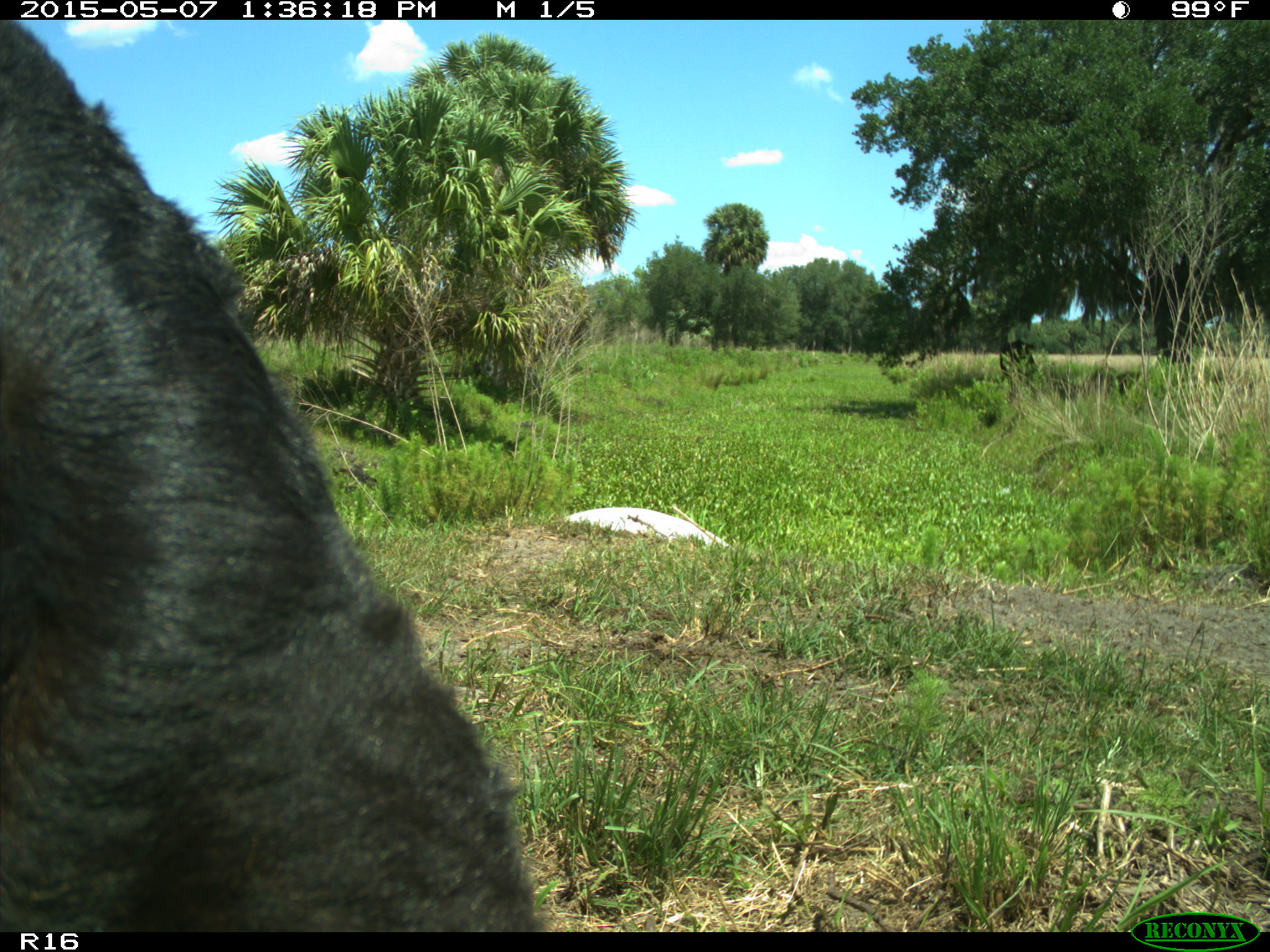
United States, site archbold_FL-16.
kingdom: Animalia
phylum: Chordata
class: Mammalia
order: Artiodactyla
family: Bovidae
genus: Bos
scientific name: Bos taurus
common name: domestic cow